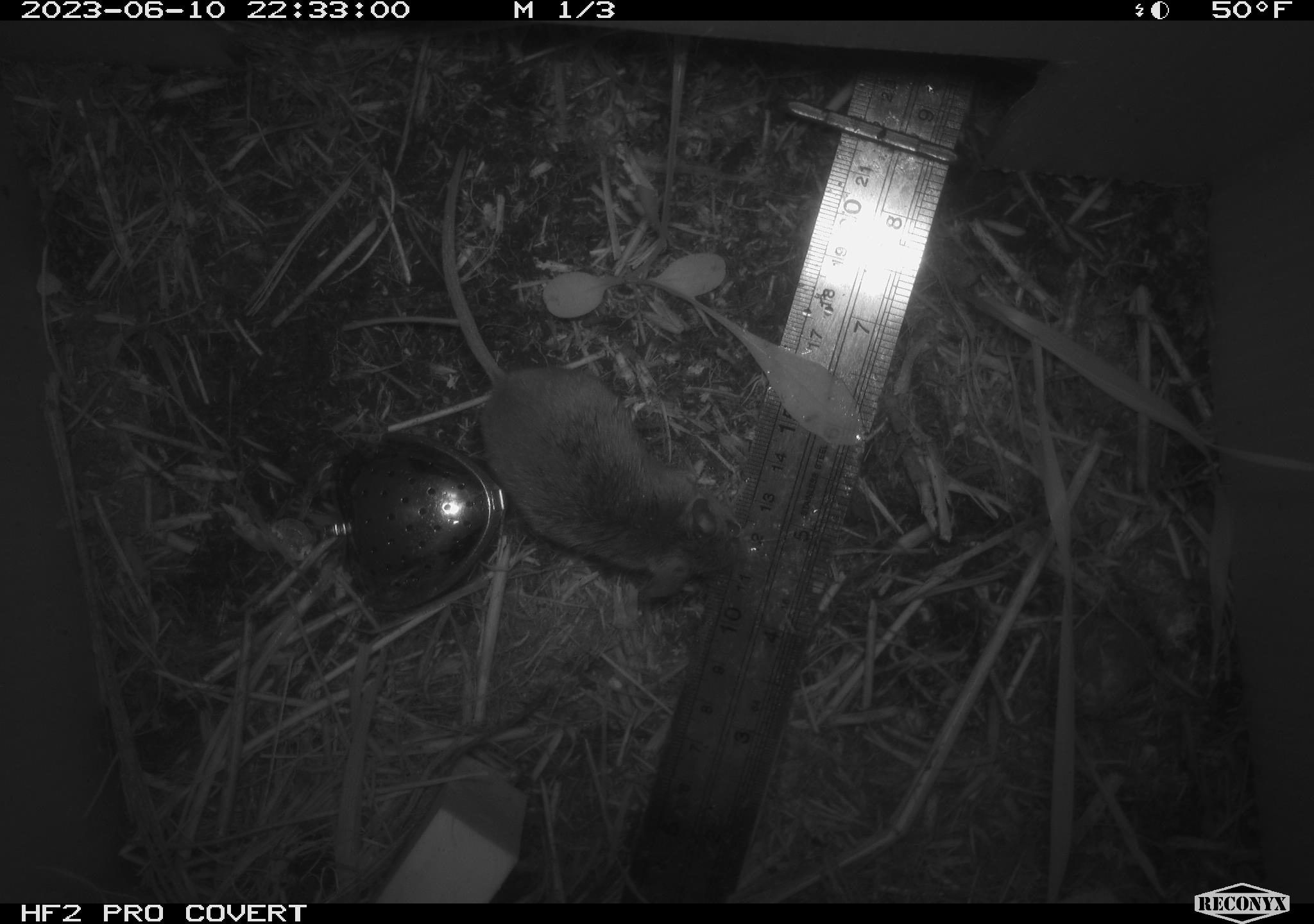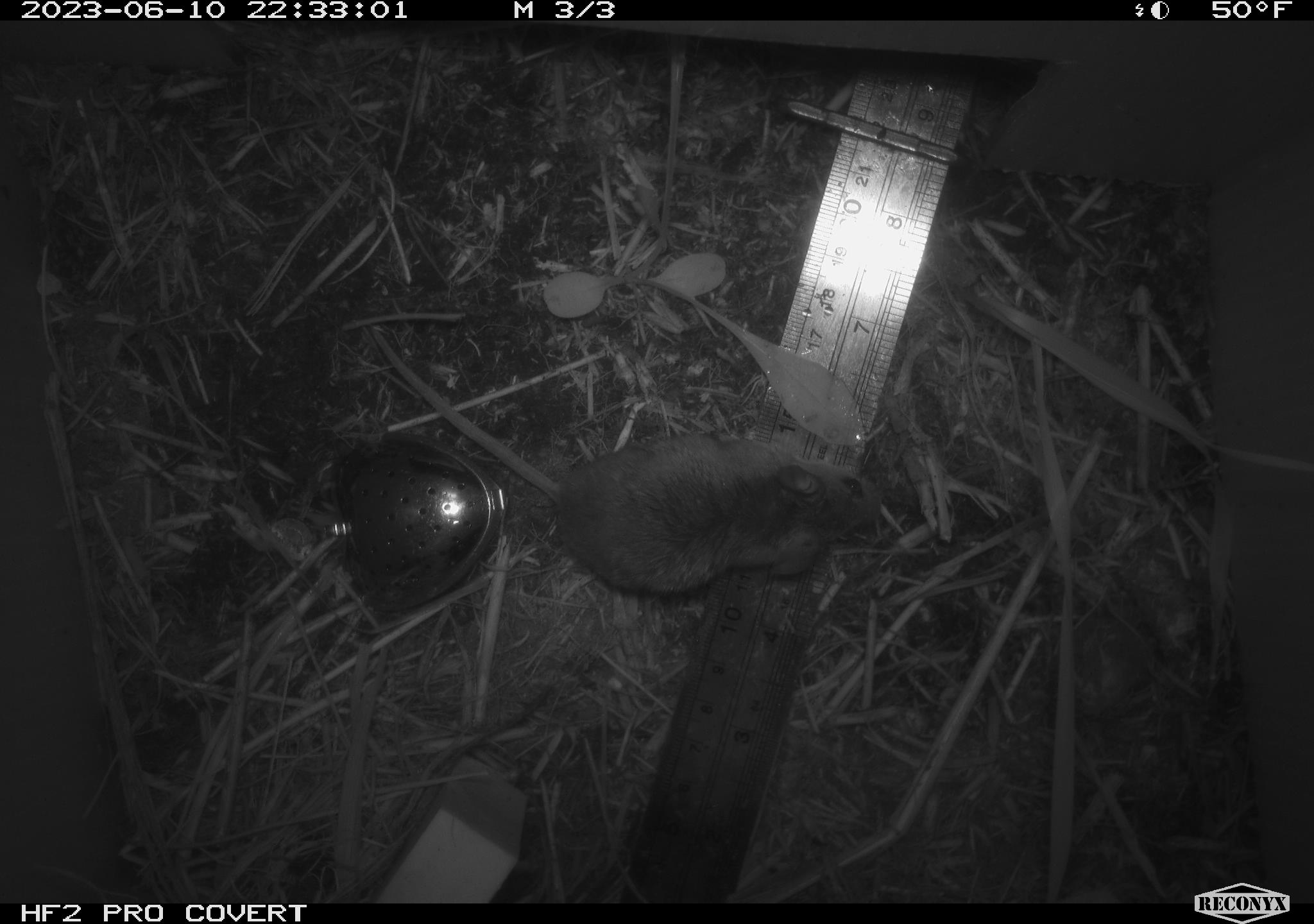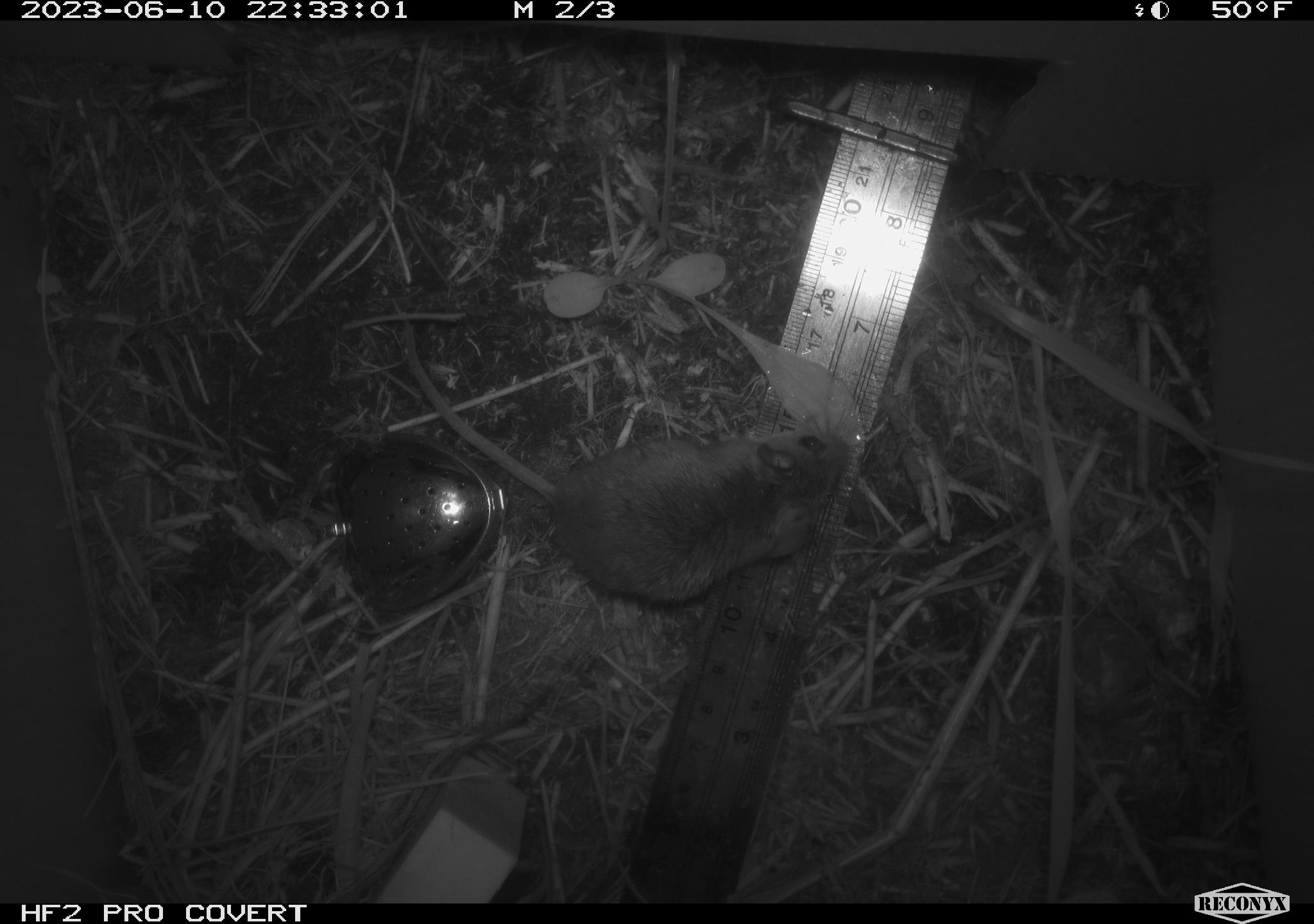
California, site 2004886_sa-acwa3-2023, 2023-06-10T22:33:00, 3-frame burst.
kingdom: Animalia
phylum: Chordata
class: Mammalia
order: Rodentia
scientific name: Rodentia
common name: mouse species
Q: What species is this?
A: Mouse species (Rodentia).